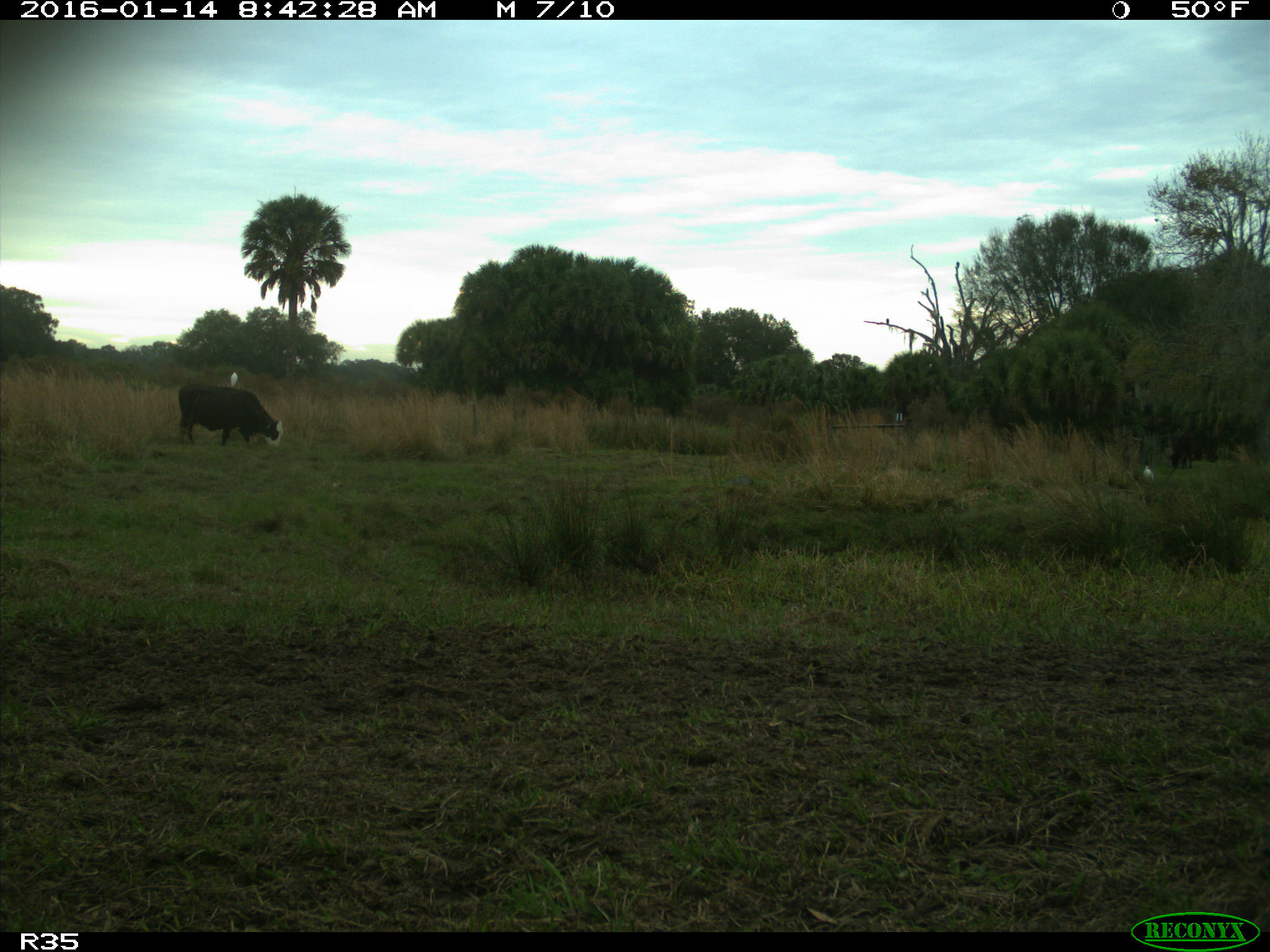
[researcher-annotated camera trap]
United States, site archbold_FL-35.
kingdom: Animalia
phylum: Chordata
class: Mammalia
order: Artiodactyla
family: Bovidae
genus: Bos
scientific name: Bos taurus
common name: domestic cow